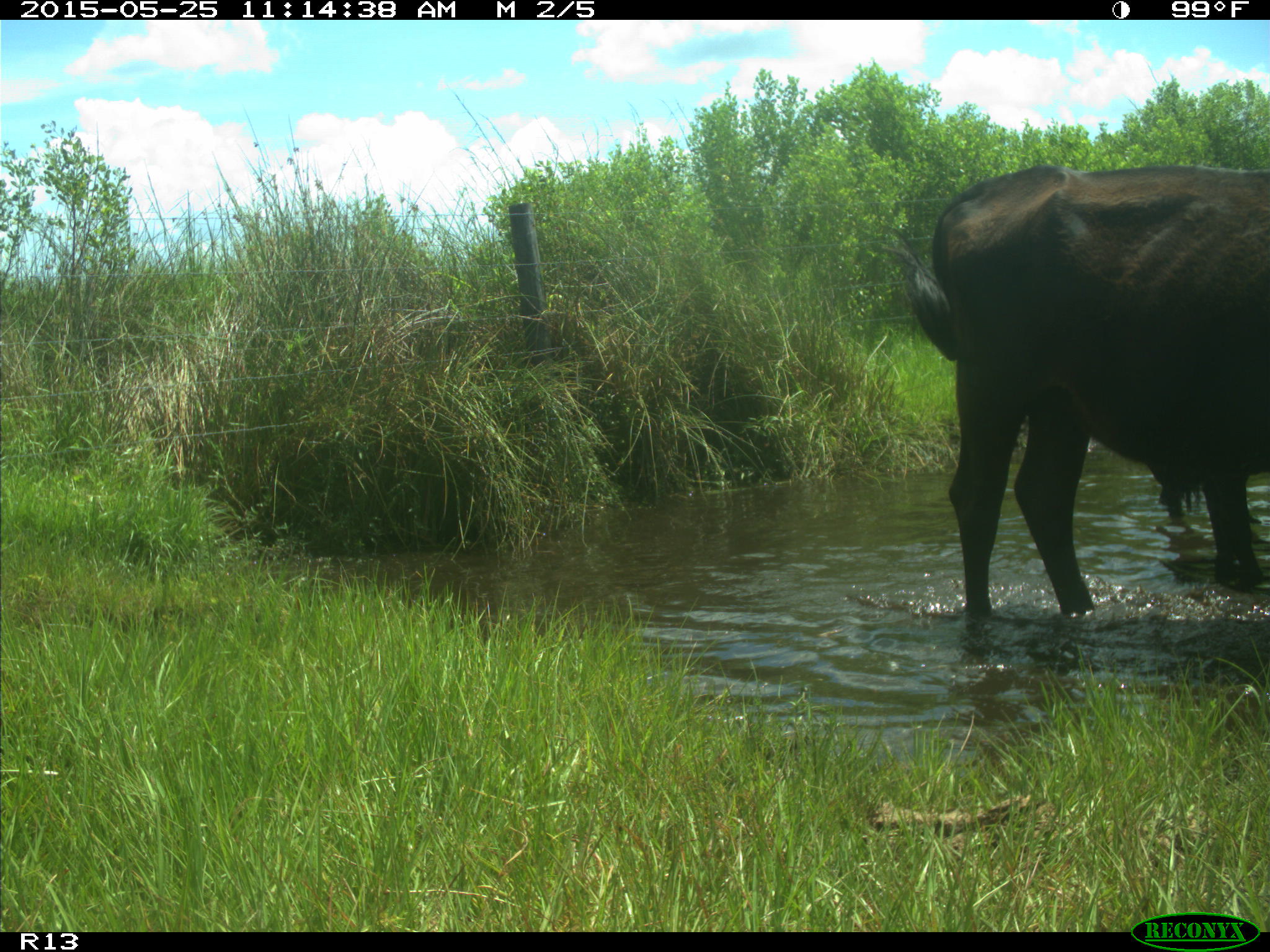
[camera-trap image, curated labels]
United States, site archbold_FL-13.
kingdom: Animalia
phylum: Chordata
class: Mammalia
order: Artiodactyla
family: Bovidae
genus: Bos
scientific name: Bos taurus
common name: domestic cow